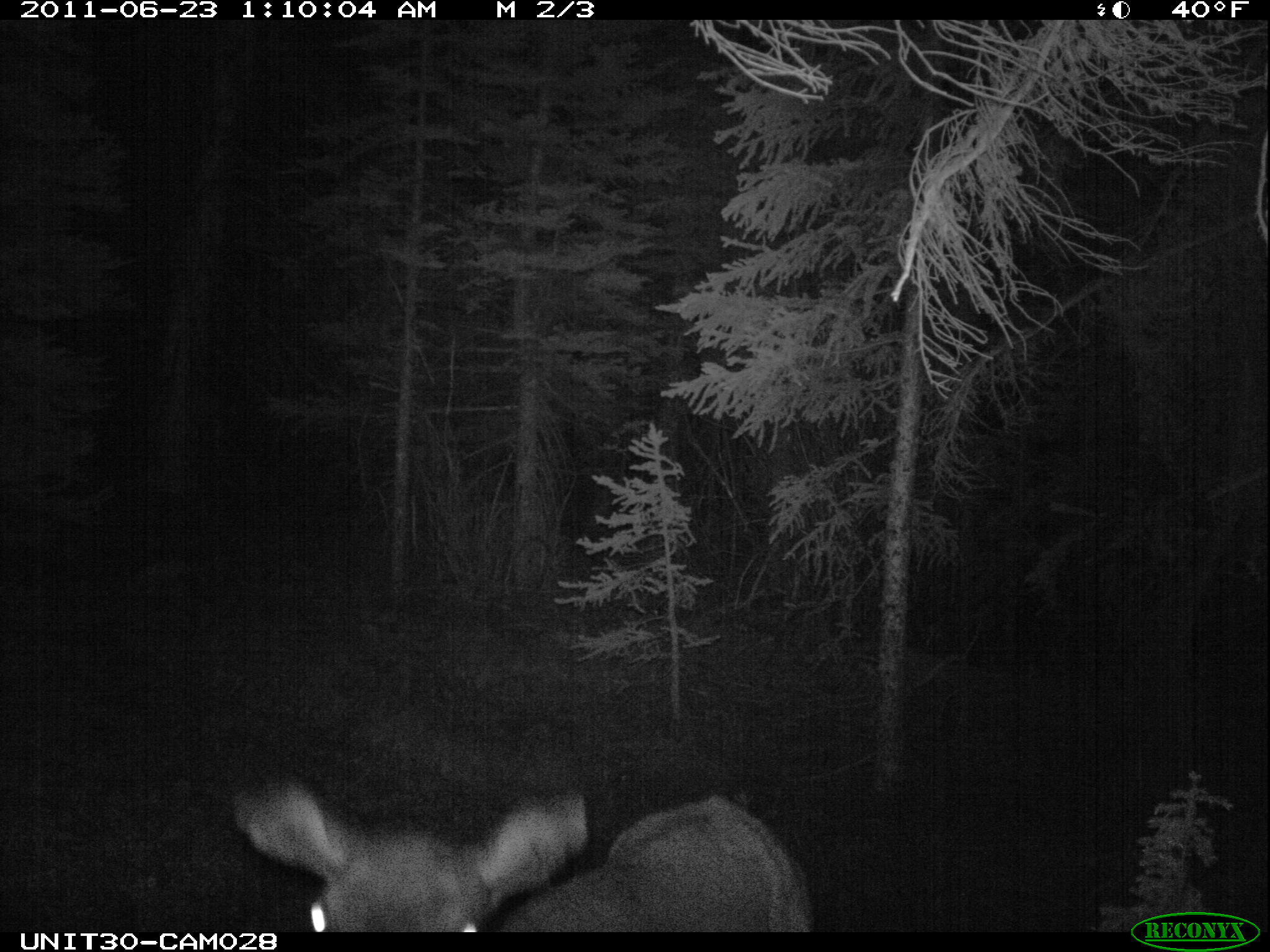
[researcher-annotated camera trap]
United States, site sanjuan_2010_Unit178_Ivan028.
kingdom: Animalia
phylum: Chordata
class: Mammalia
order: Artiodactyla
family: Cervidae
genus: Cervus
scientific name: Cervus elaphus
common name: red deer